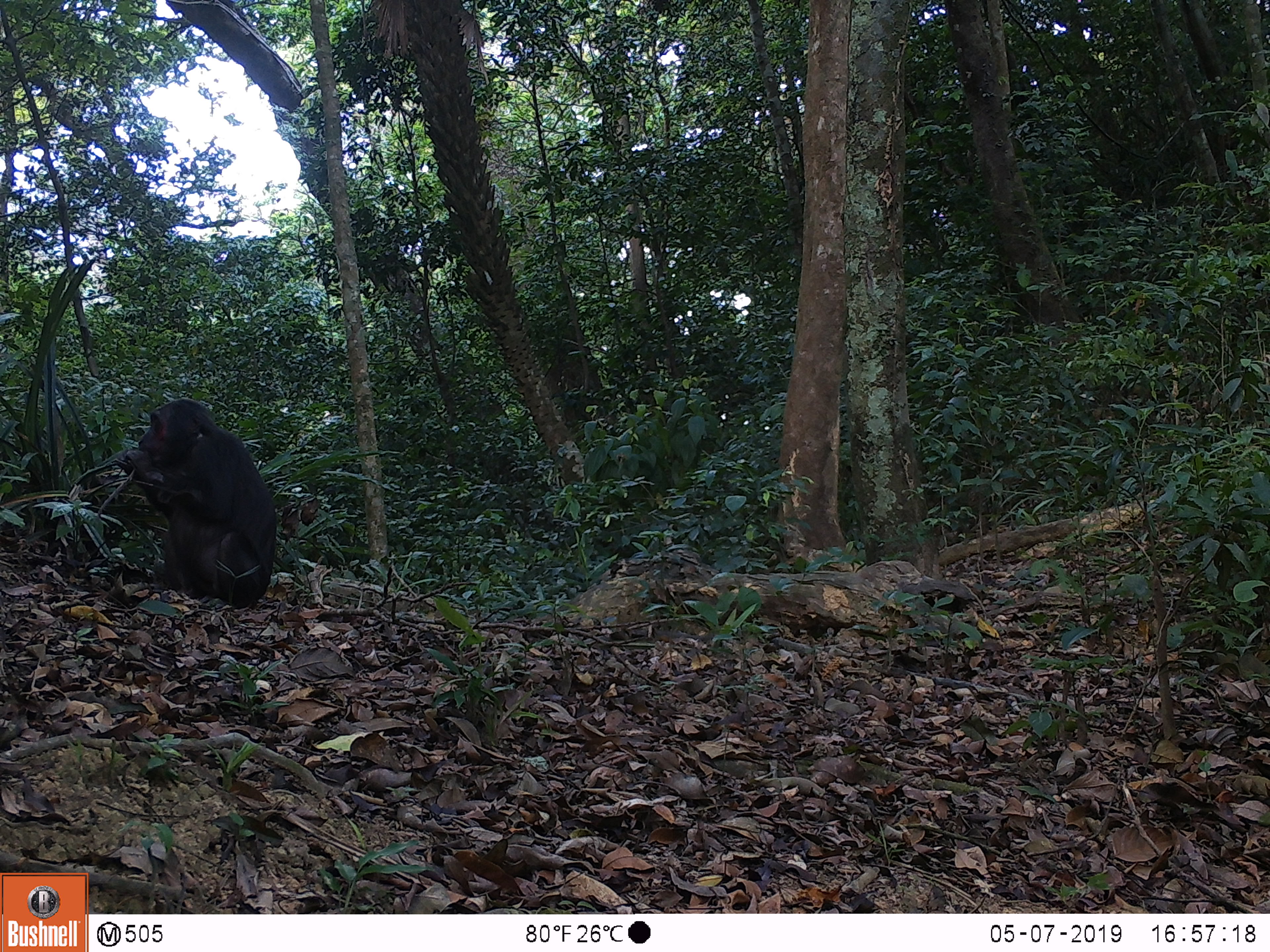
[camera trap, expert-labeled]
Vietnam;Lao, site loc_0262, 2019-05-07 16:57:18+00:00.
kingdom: Animalia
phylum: Chordata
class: Mammalia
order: Primates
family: Cercopithecidae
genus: Macaca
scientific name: Macaca arctoides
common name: stump-tailed macaque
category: stump tailed macaque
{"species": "stump tailed macaque (stump-tailed macaque) (Macaca arctoides)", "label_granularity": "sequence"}